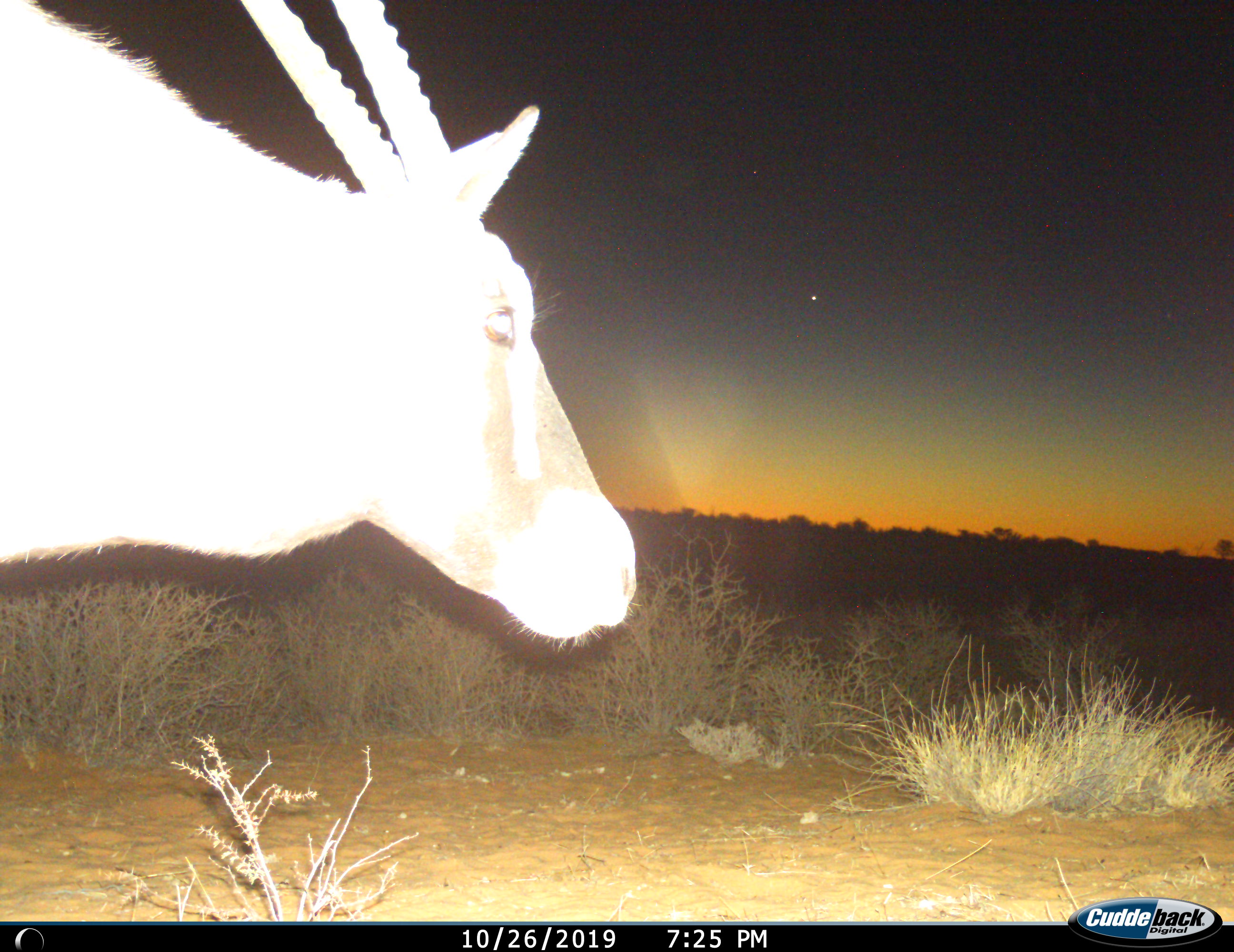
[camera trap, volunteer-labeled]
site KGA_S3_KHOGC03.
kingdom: Animalia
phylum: Chordata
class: Mammalia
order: Artiodactyla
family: Bovidae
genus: Oryx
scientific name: Oryx gazella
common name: gemsbok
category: oryx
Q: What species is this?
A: Oryx (gemsbok) (Oryx gazella).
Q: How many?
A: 1.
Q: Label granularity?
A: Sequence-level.